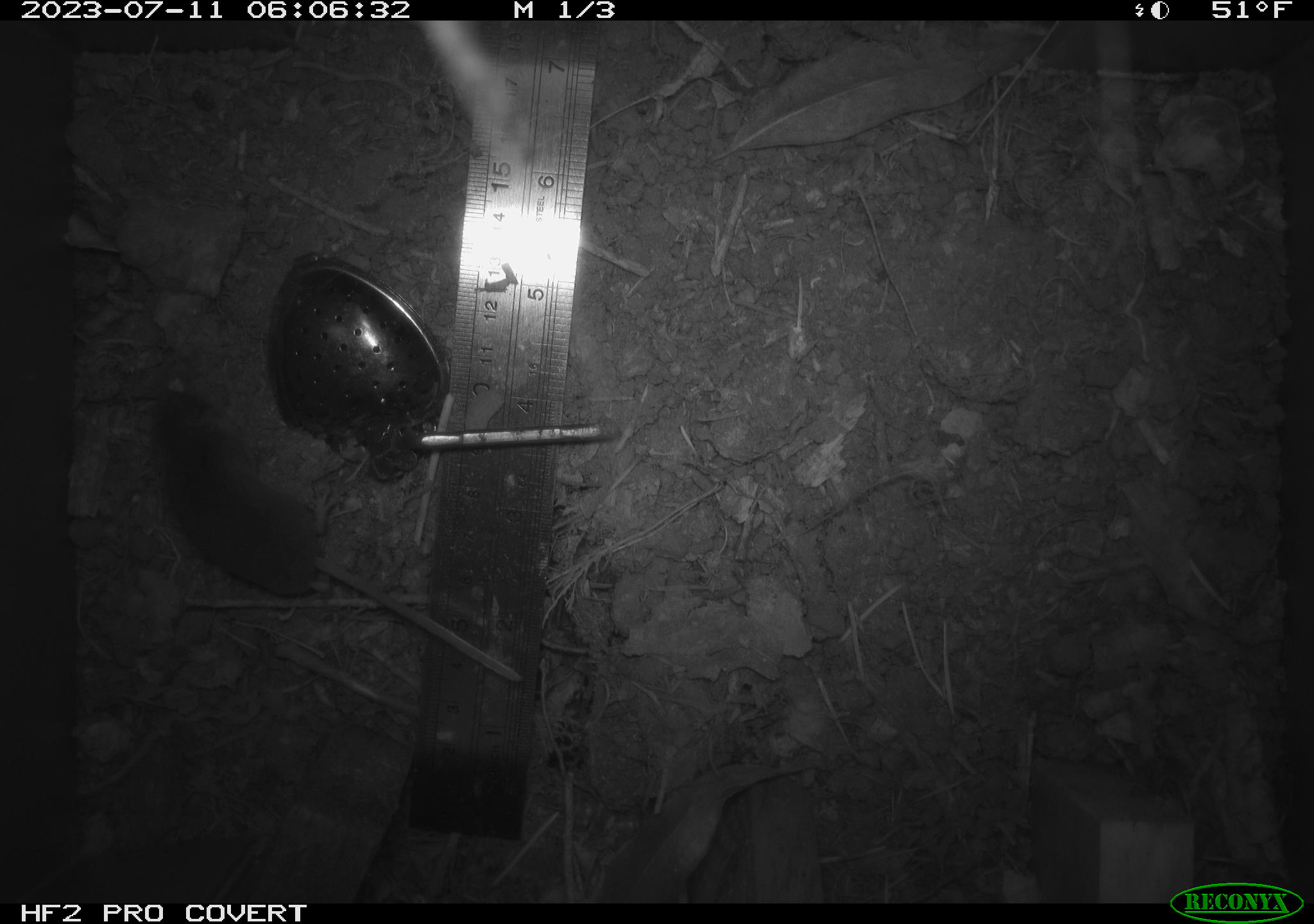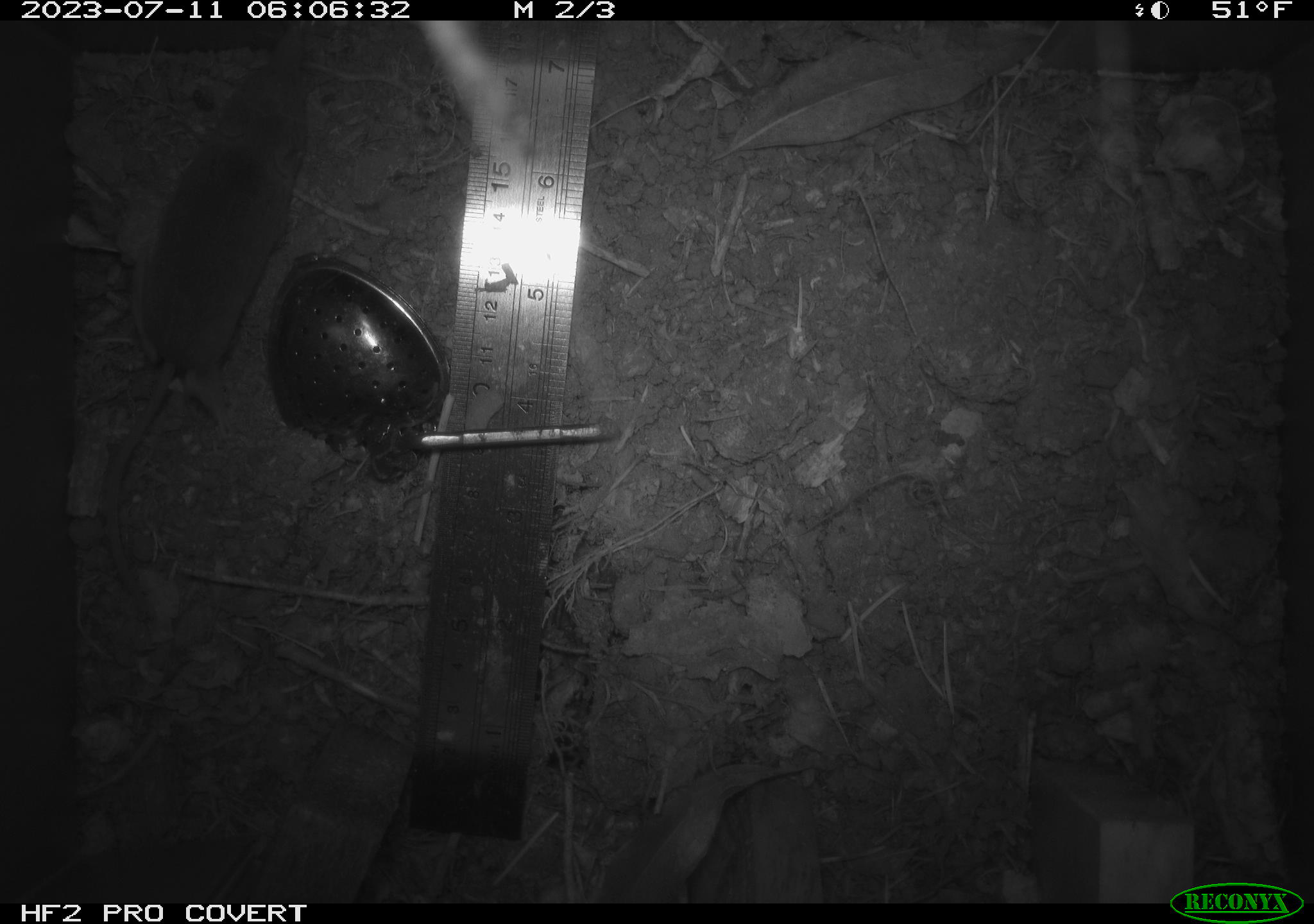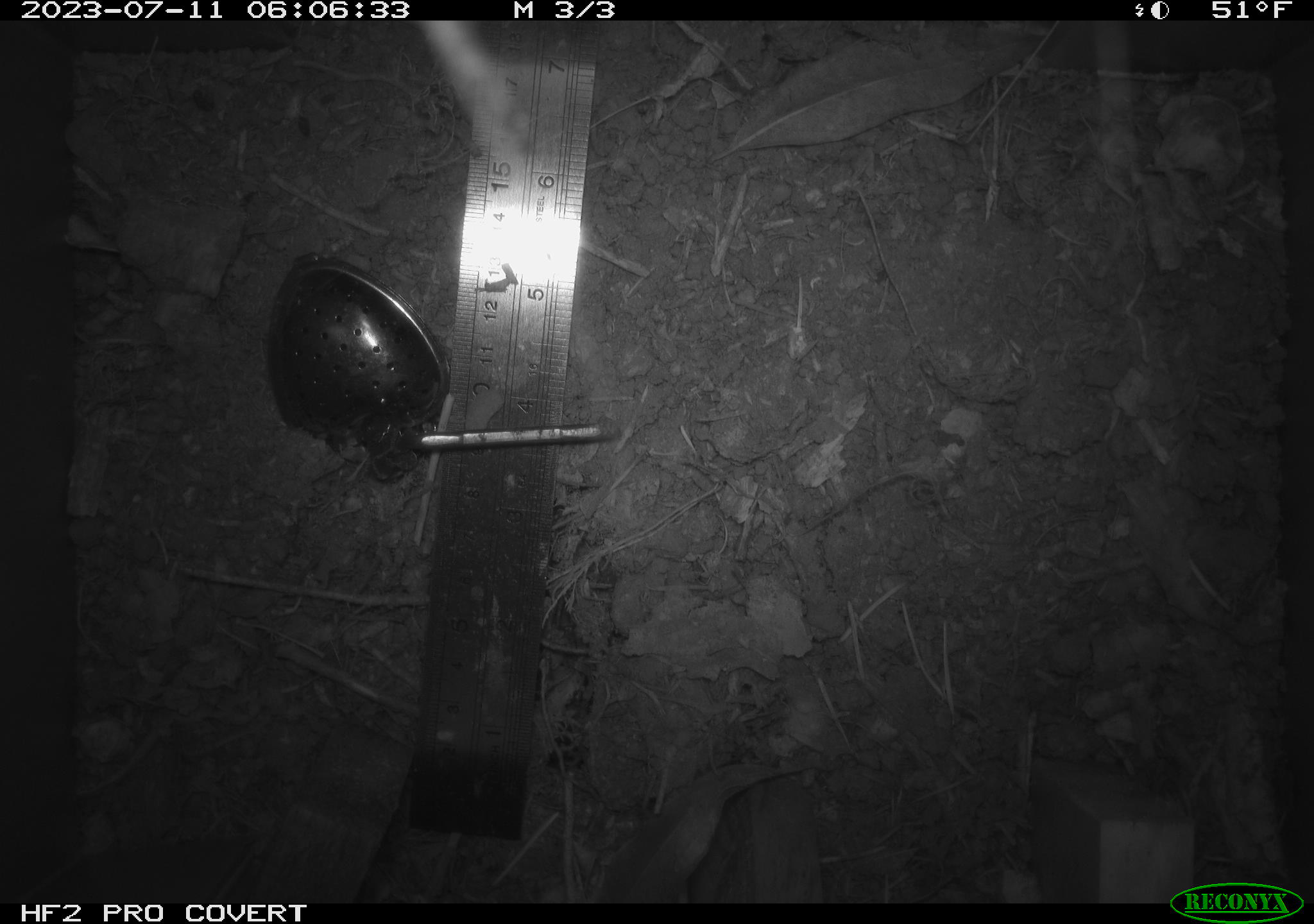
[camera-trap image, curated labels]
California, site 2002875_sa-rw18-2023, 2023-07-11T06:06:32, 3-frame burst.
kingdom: Animalia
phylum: Chordata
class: Mammalia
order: Eulipotyphla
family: Soricidae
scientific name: Soricidae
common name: shrews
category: soricidae family